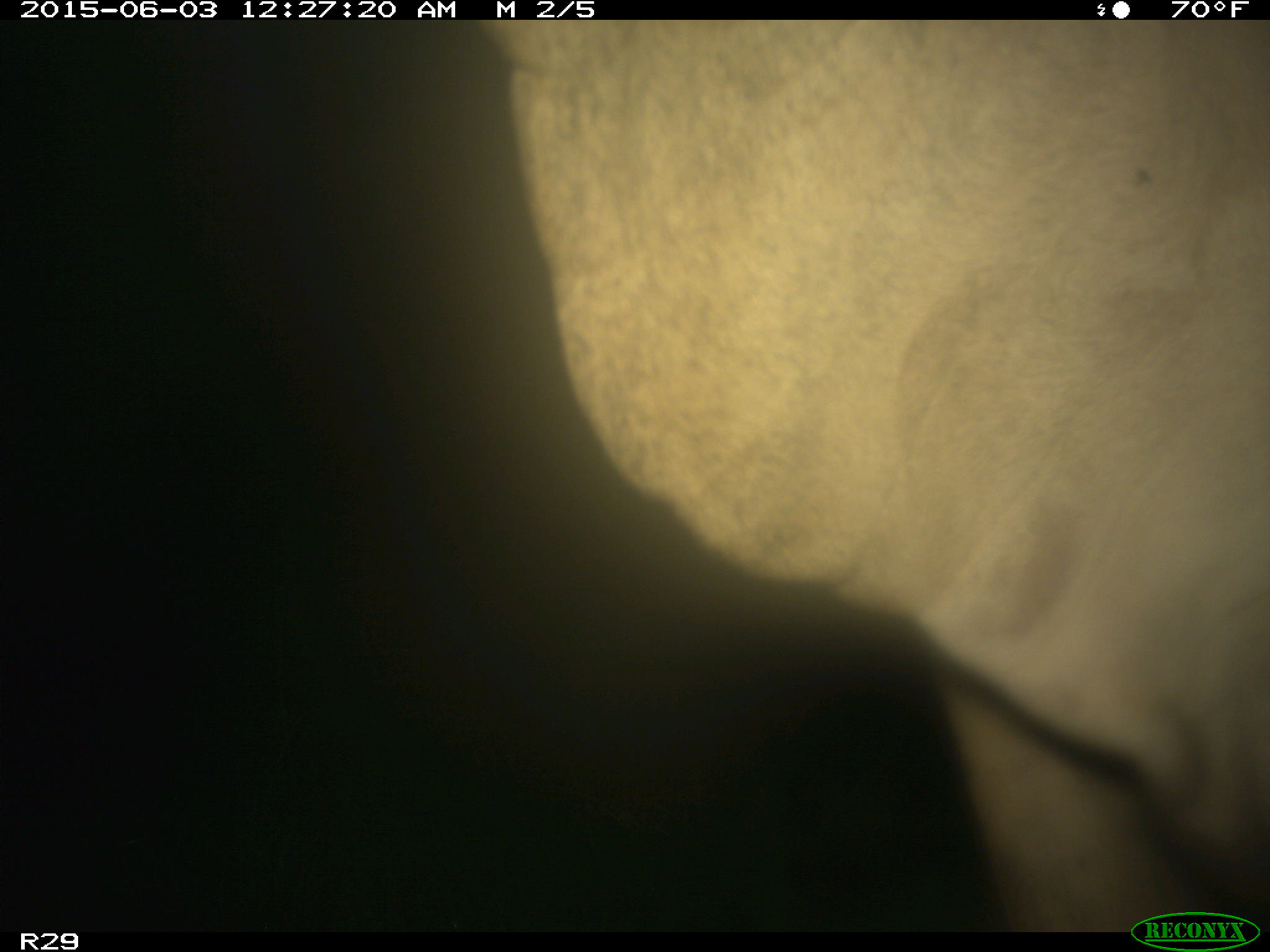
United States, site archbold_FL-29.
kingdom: Animalia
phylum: Chordata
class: Mammalia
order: Artiodactyla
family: Bovidae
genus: Bos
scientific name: Bos taurus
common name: domestic cow